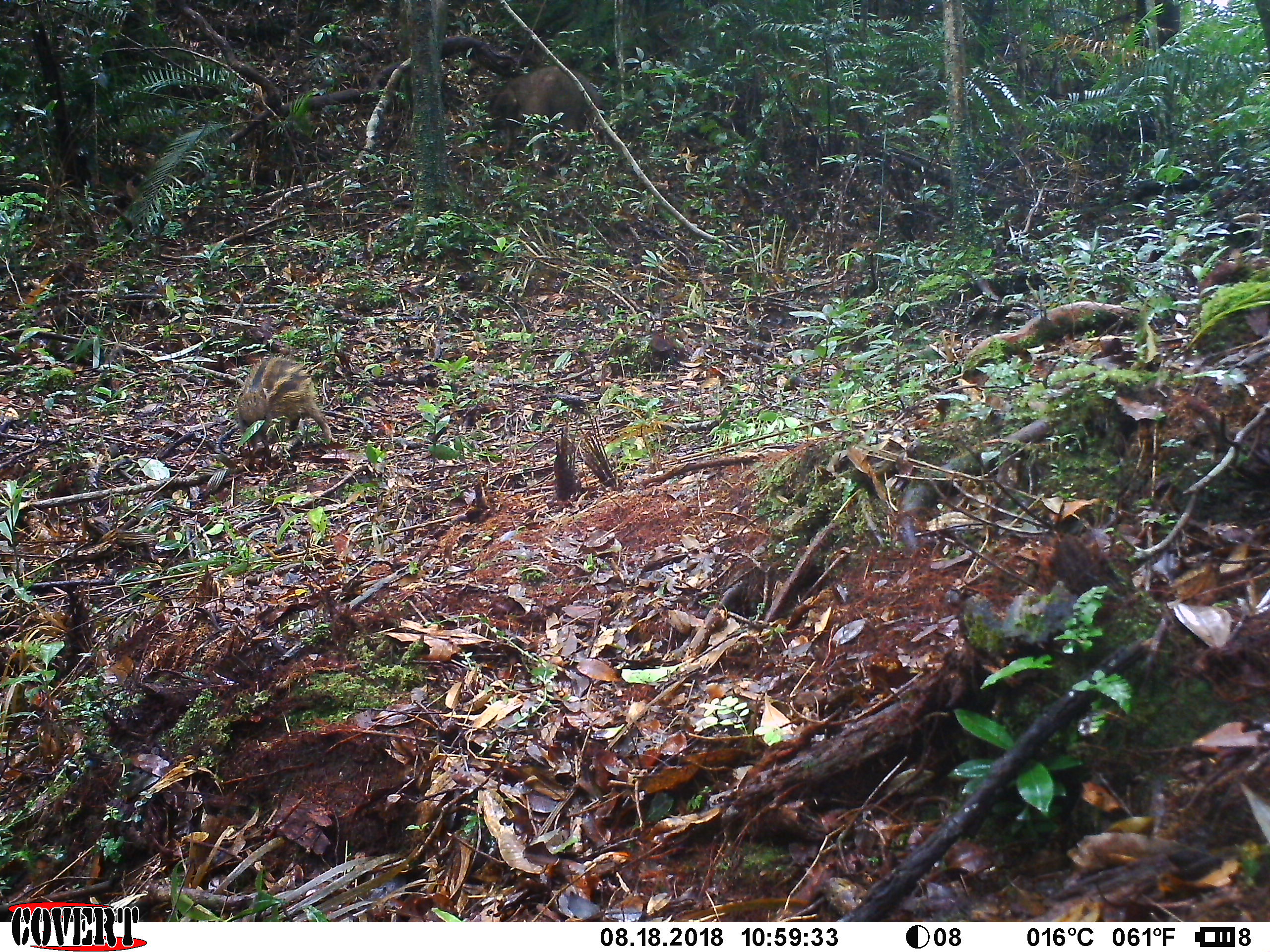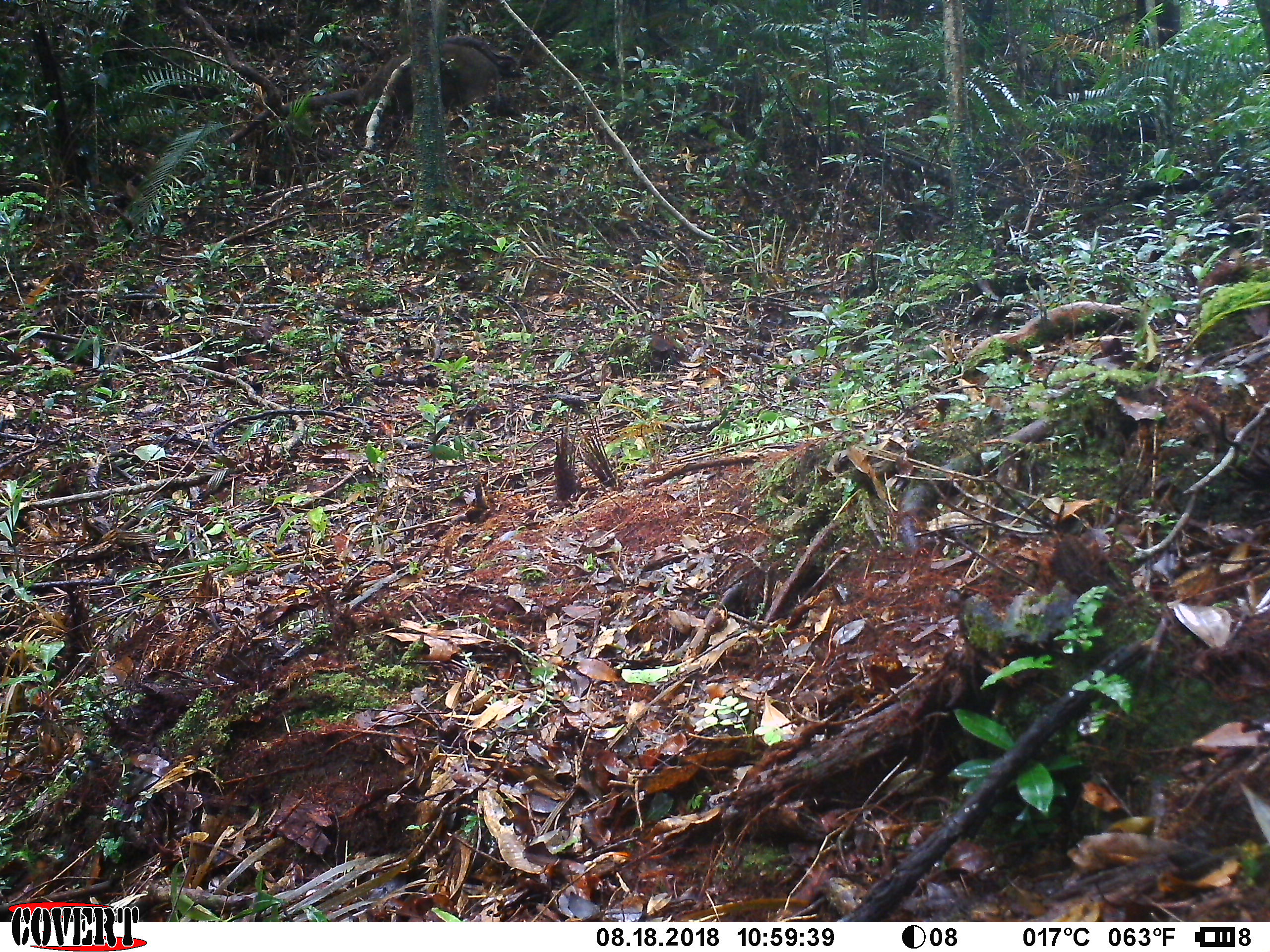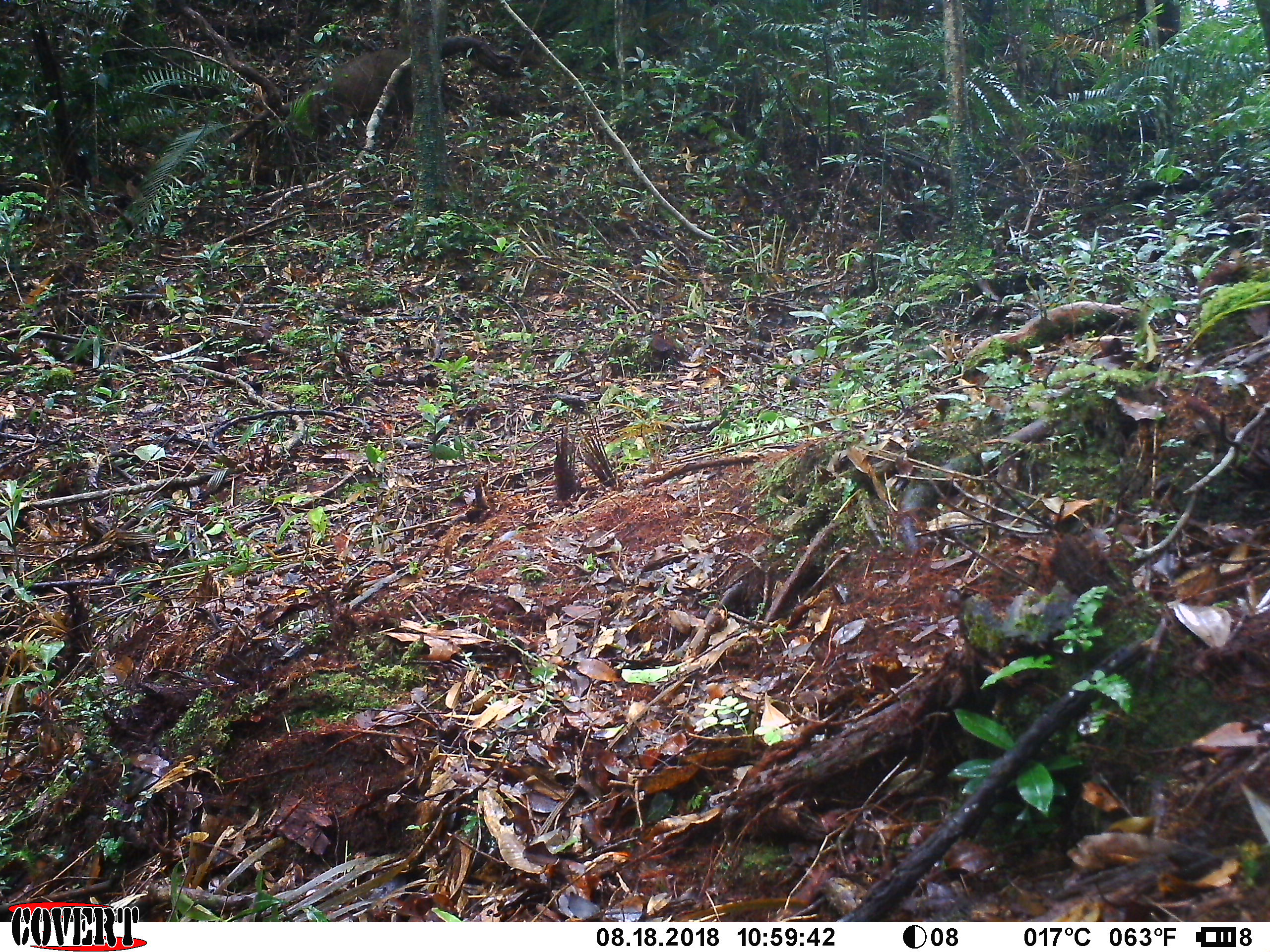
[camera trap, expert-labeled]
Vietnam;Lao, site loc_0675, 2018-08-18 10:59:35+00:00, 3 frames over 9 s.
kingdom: Animalia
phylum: Chordata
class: Mammalia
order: Artiodactyla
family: Suidae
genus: Sus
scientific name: Sus scrofa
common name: eurasian wild pig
Eurasian wild pig (Sus scrofa). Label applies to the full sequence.